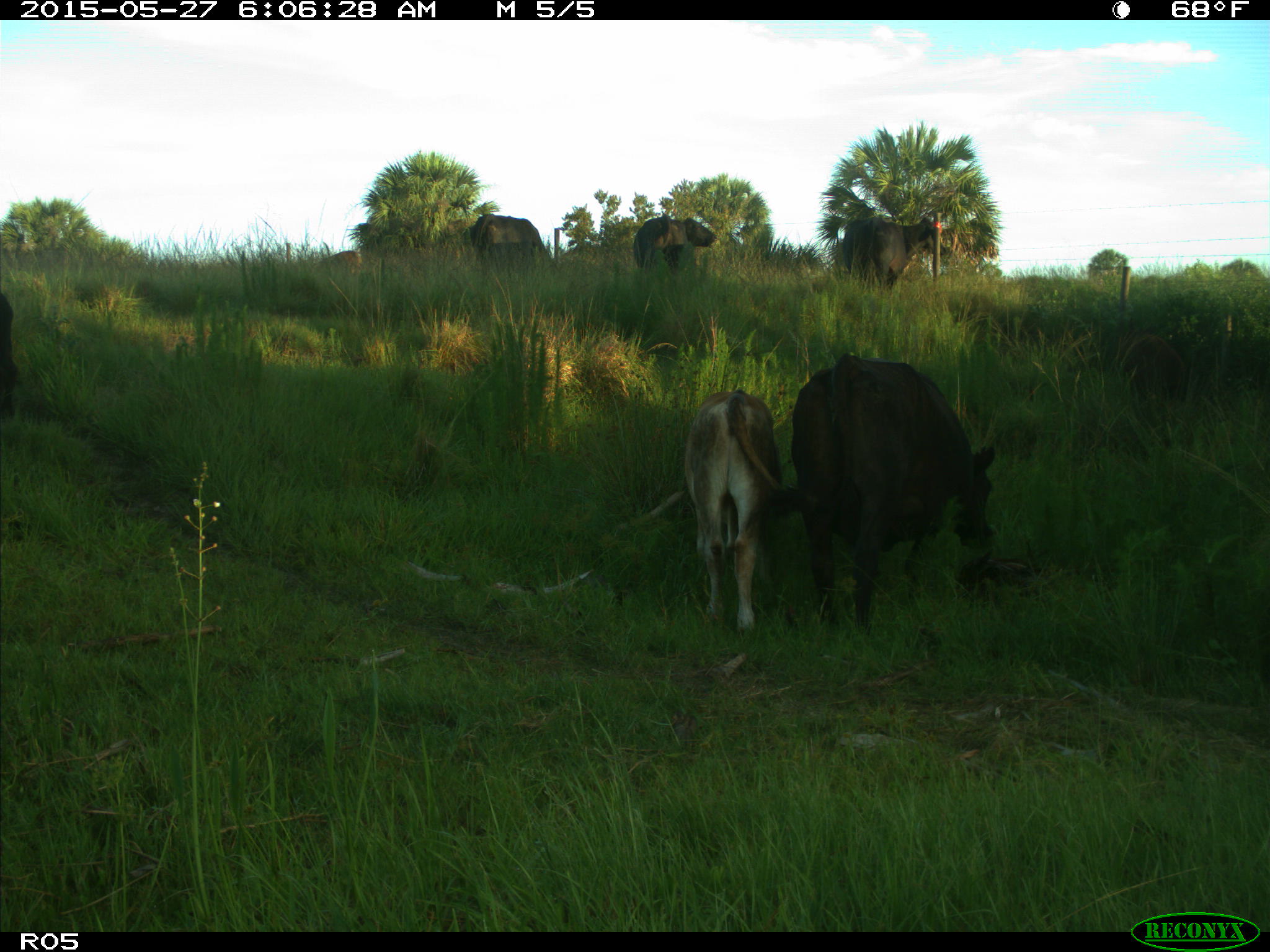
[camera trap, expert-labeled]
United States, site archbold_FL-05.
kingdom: Animalia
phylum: Chordata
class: Mammalia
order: Artiodactyla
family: Bovidae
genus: Bos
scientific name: Bos taurus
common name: domestic cow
Bos taurus (domestic cow).